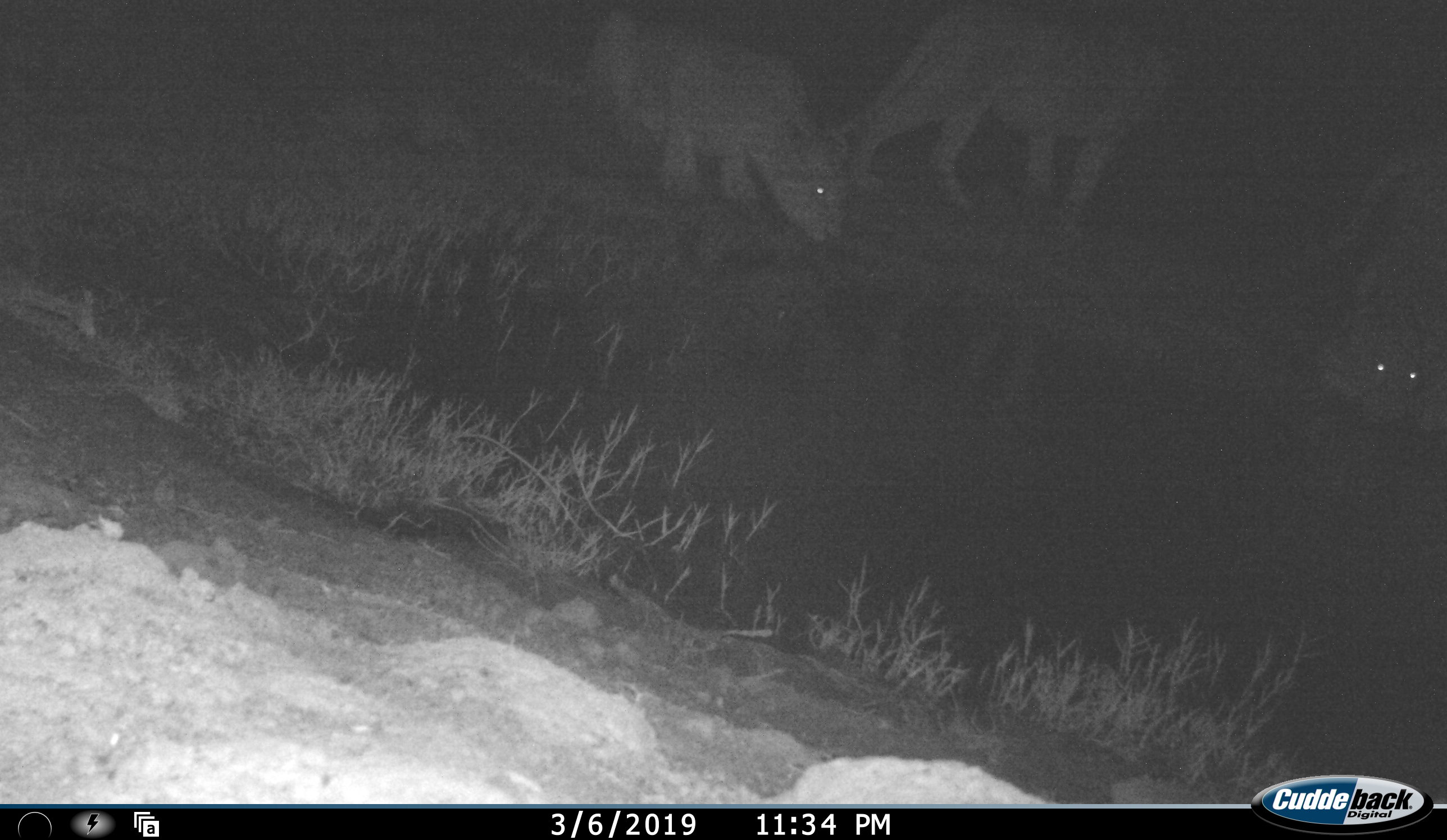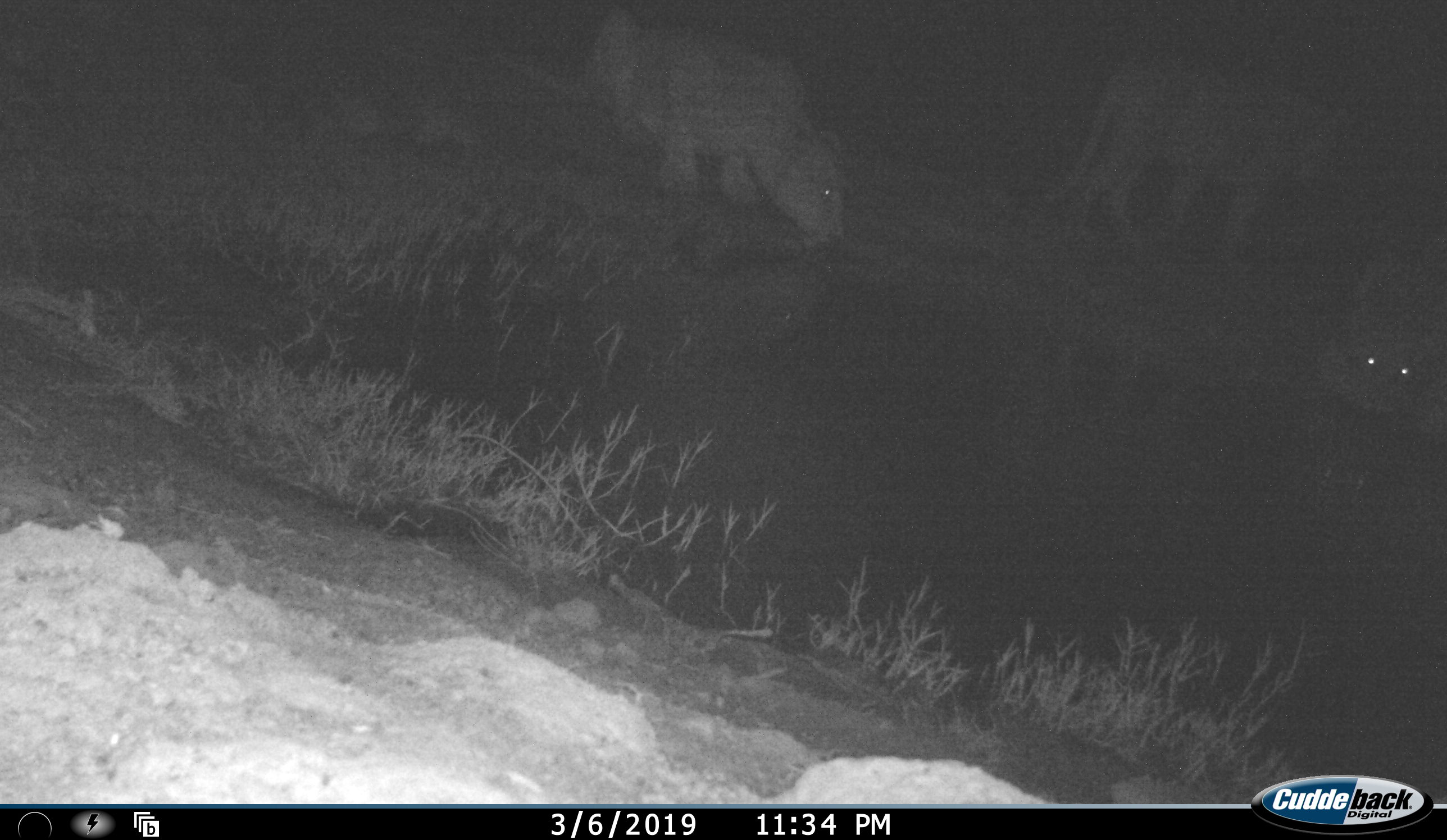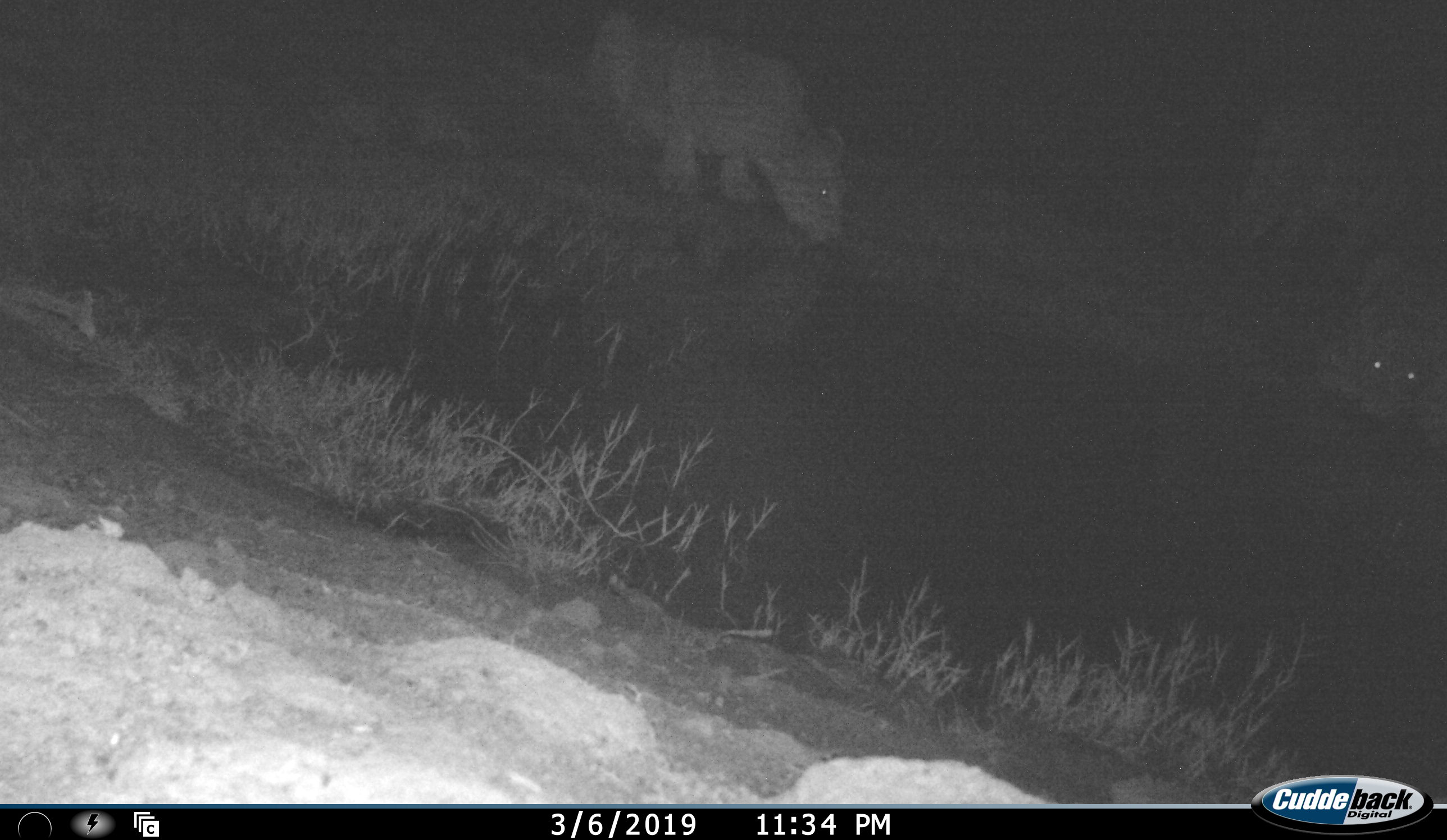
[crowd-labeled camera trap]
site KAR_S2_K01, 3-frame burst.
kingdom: Animalia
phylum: Chordata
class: Mammalia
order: Carnivora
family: Felidae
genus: Panthera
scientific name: Panthera leo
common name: lion female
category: lionfemale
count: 3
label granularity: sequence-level